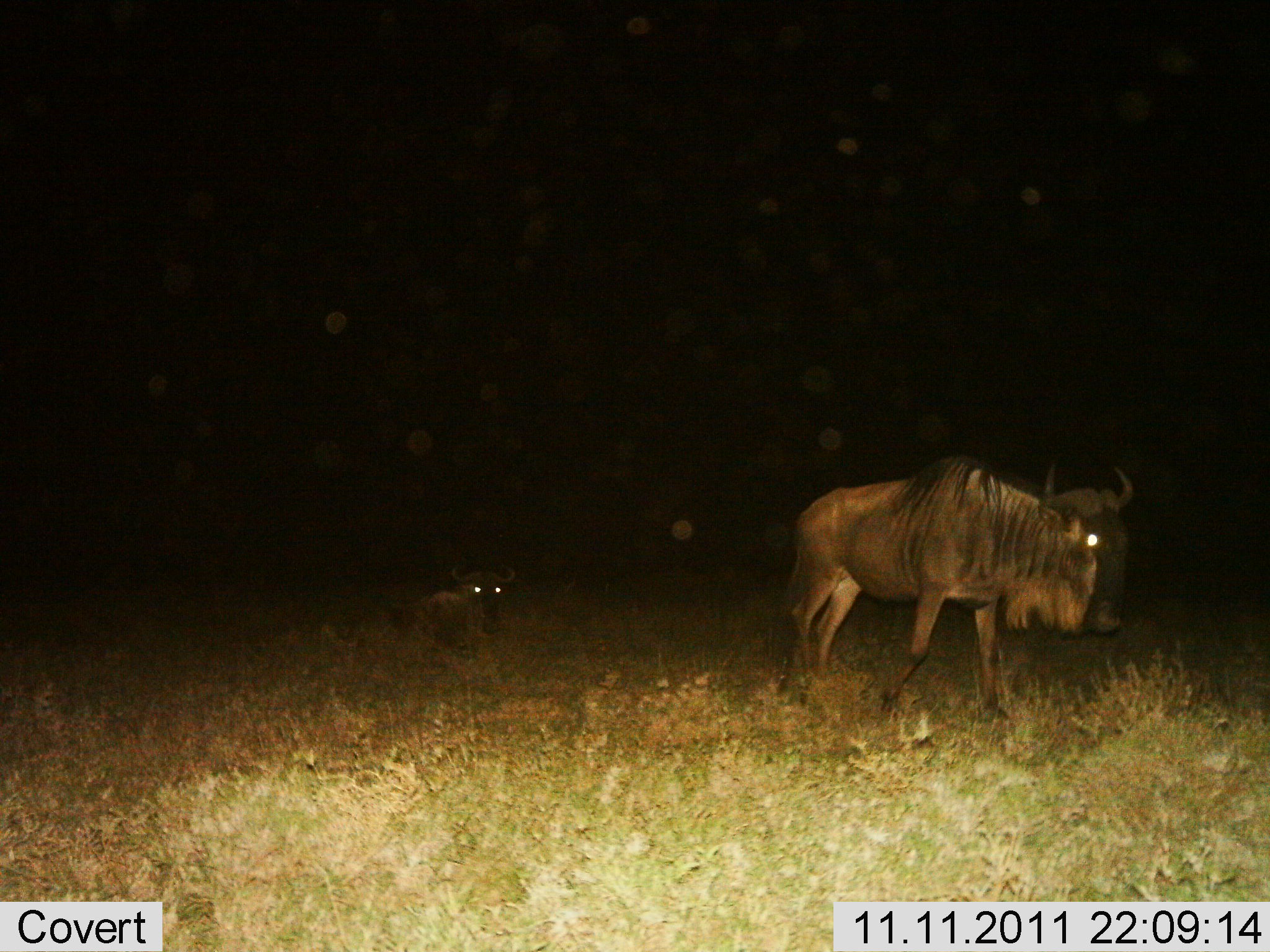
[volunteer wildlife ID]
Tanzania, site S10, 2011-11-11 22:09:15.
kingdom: Animalia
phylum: Chordata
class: Mammalia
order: Artiodactyla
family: Bovidae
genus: Connochaetes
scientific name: Connochaetes taurinus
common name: blue wildebeest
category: wildebeest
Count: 2.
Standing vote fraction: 29%.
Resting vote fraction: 93%.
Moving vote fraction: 64%.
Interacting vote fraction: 0%.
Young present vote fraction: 0%.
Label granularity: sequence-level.